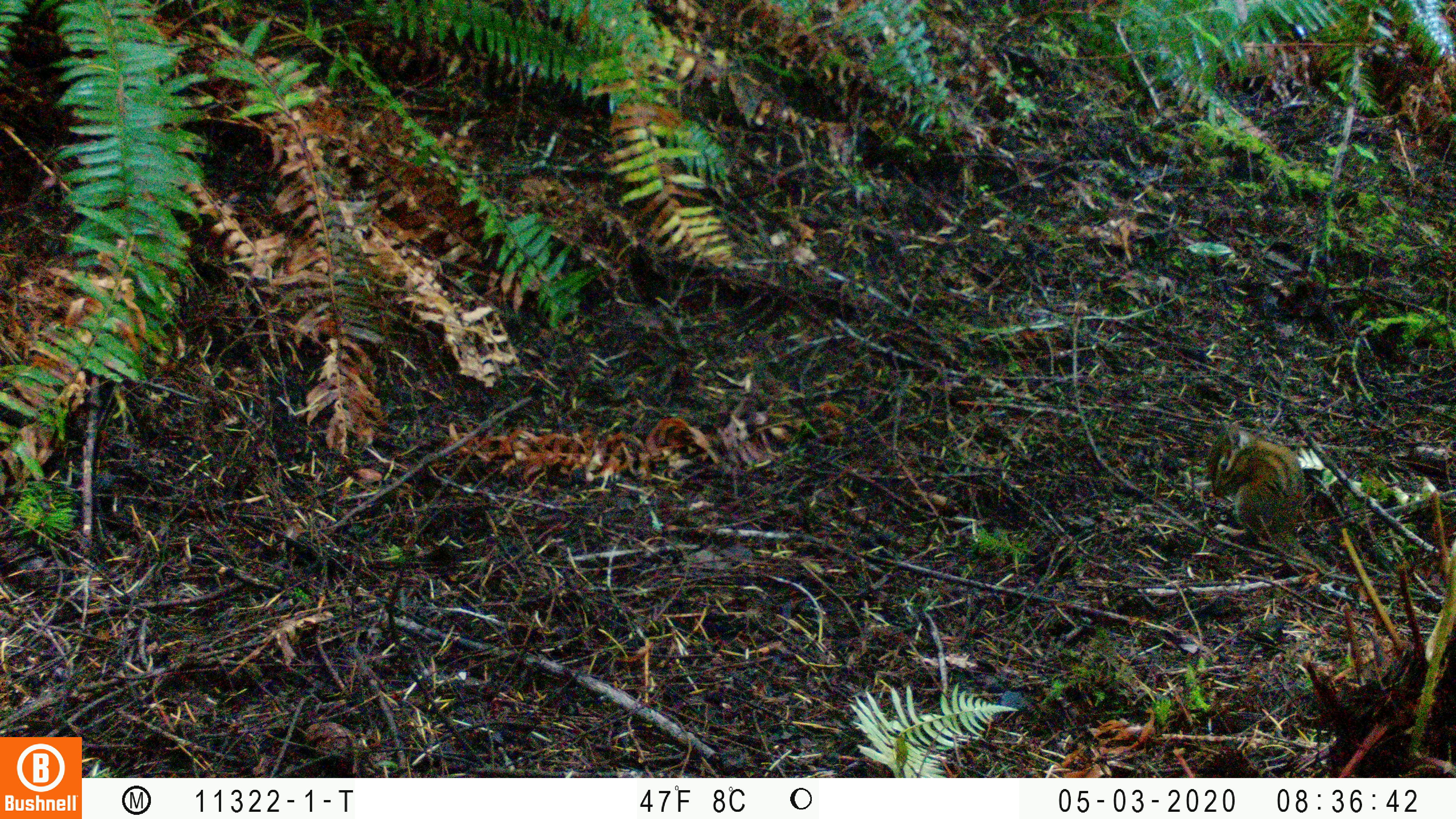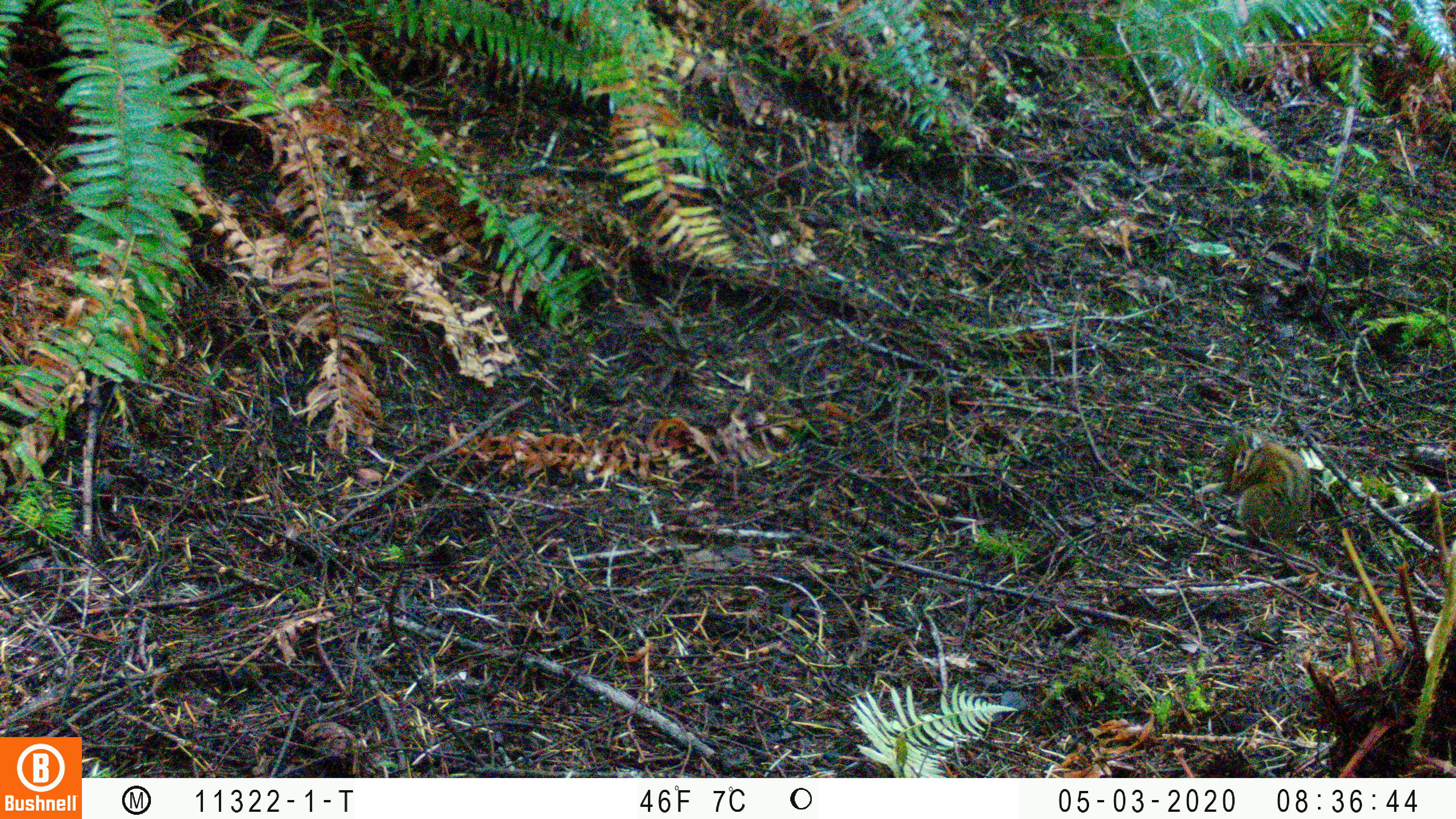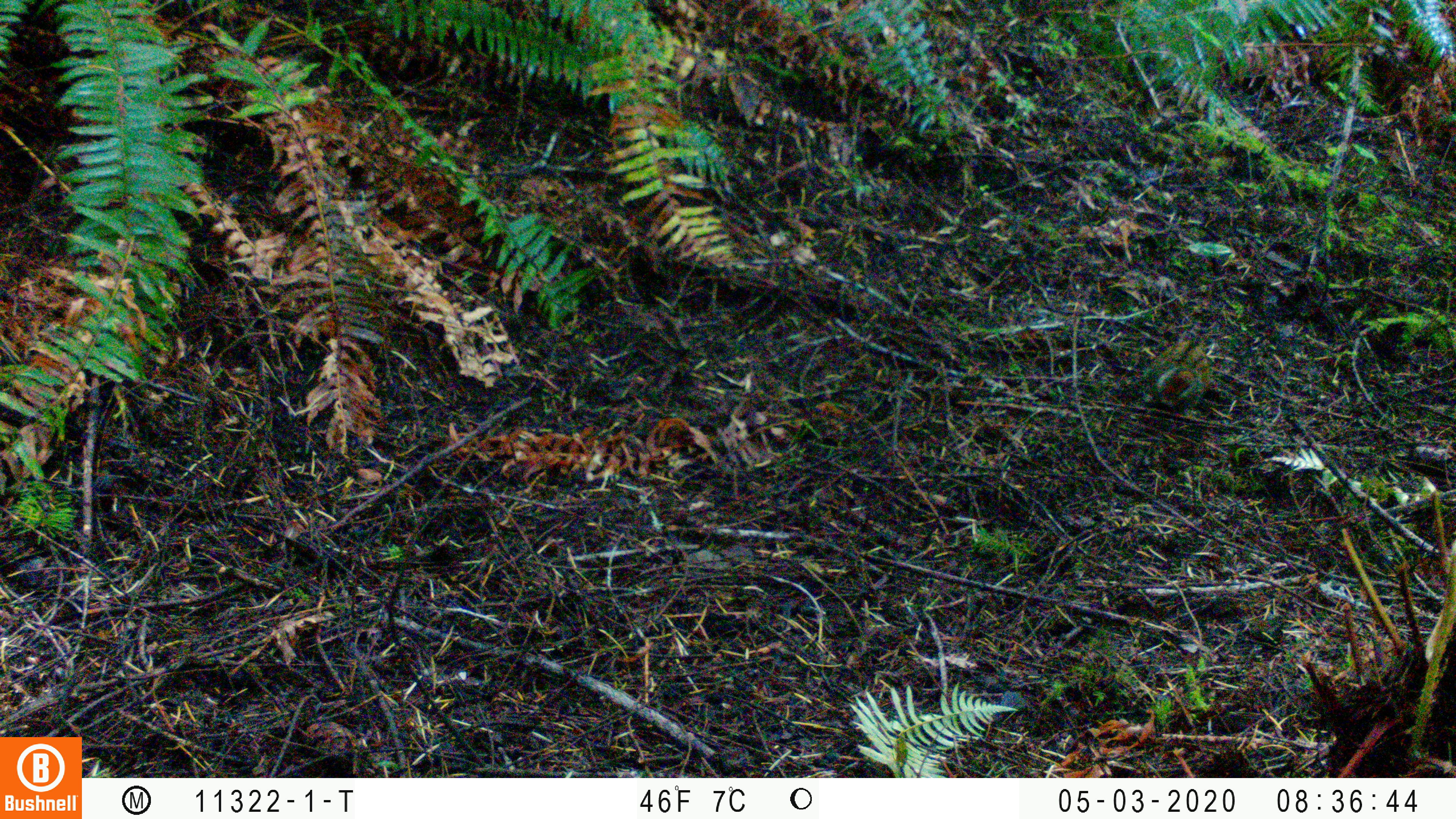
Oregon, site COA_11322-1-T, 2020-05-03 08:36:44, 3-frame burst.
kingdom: Animalia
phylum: Chordata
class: Mammalia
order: Rodentia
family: Sciuridae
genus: Neotamias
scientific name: Neotamias townsendii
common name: townsend's chipmunk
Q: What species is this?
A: Townsend's chipmunk (Neotamias townsendii).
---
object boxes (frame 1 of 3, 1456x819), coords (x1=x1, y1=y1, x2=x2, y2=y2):
townsend's chipmunk: (x1=1199, y1=413, x2=1318, y2=569)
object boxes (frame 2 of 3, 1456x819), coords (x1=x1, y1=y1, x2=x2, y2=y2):
townsend's chipmunk: (x1=1214, y1=417, x2=1324, y2=567)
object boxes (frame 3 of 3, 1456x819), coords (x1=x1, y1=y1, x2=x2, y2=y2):
townsend's chipmunk: (x1=1134, y1=324, x2=1225, y2=422)